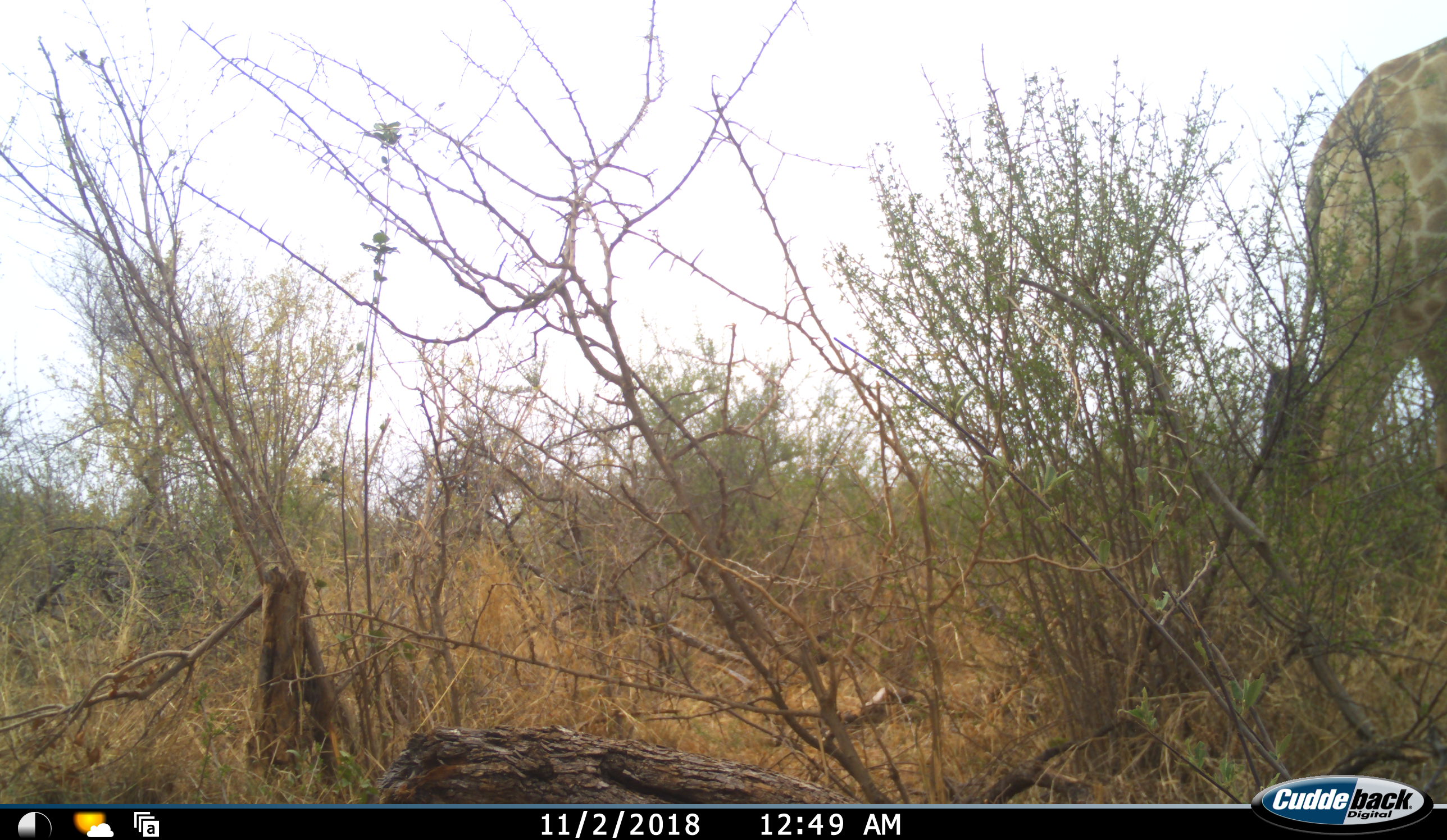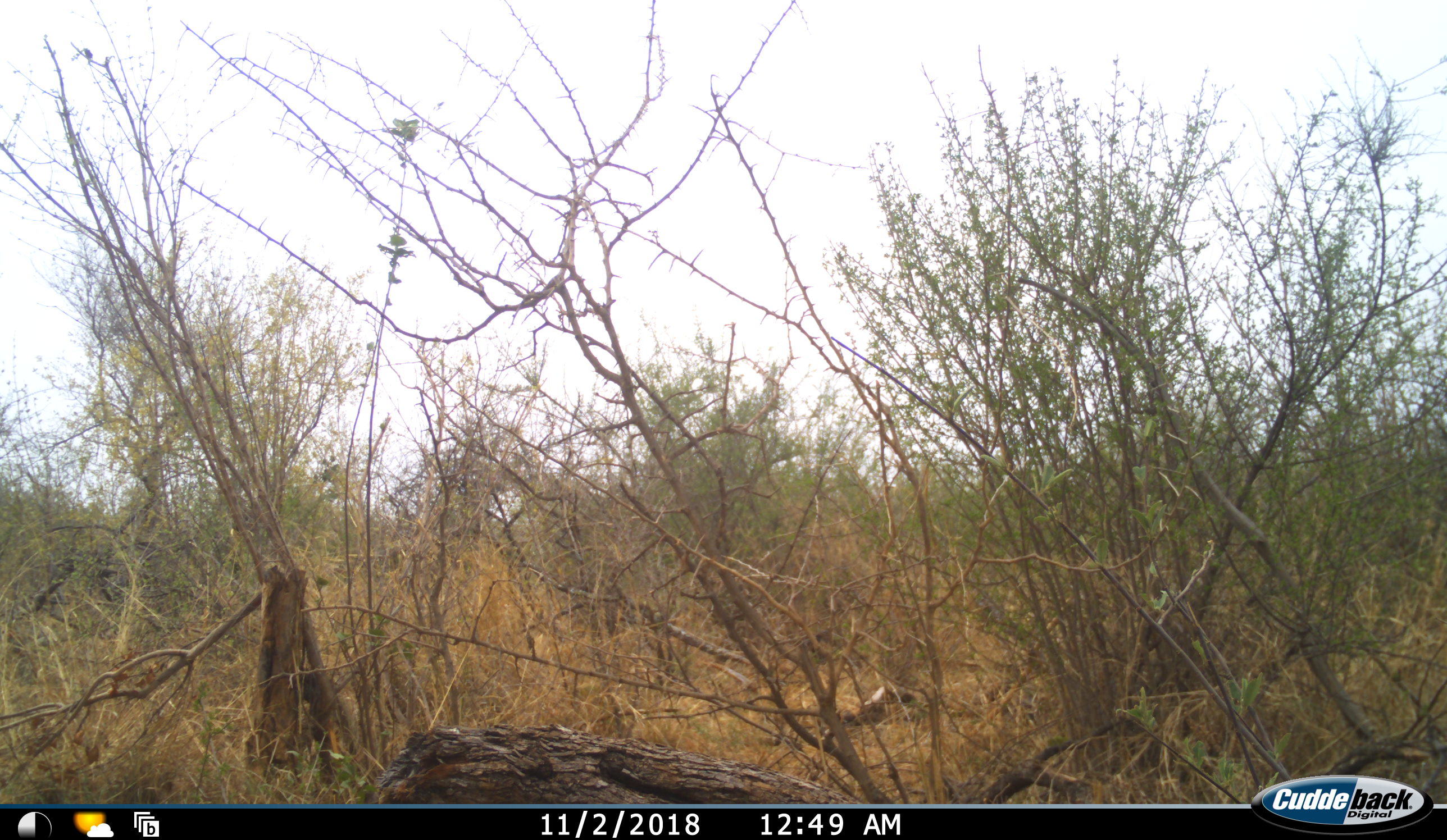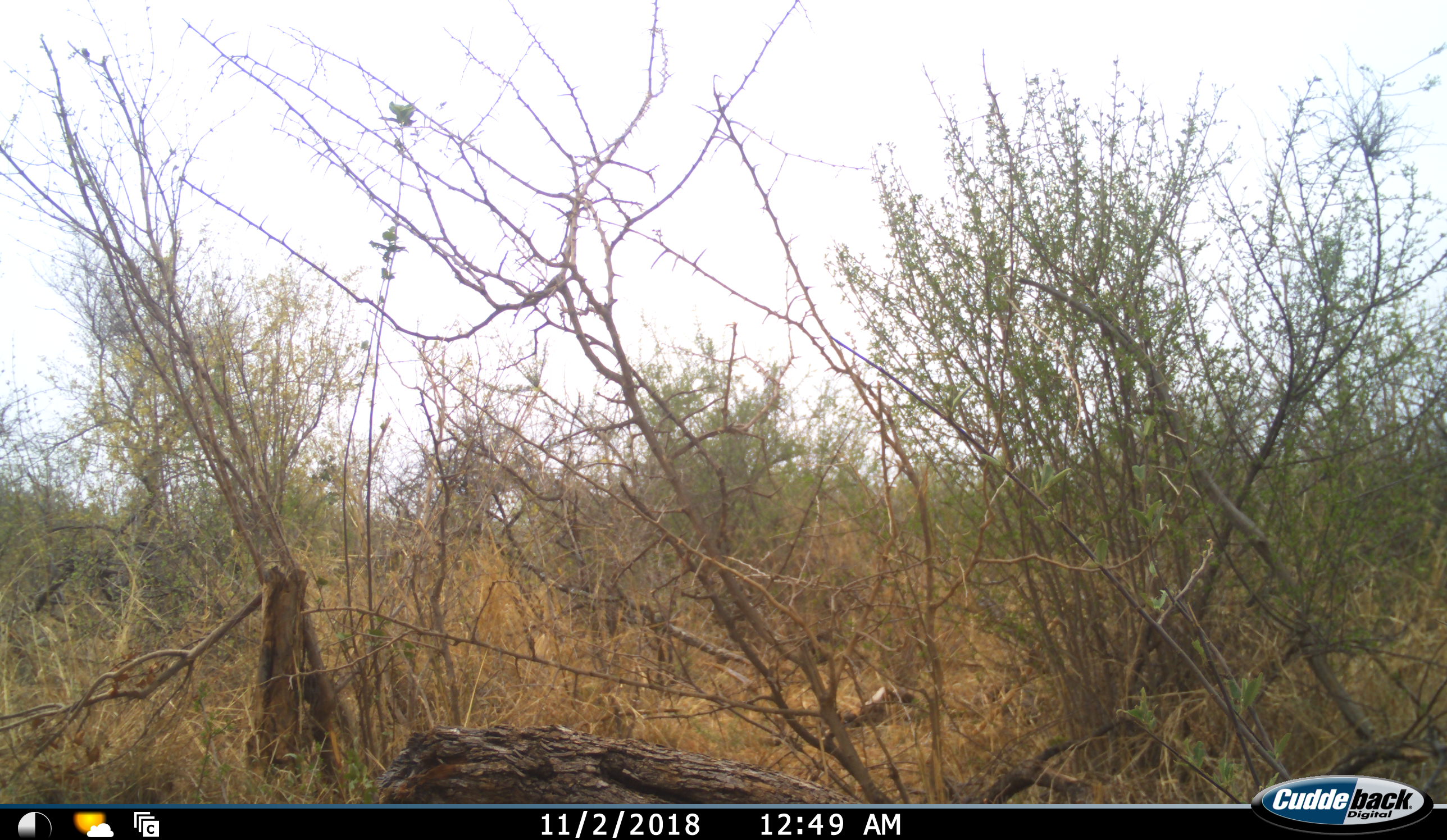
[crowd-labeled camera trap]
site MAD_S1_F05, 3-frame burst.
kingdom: Animalia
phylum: Chordata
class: Mammalia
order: Artiodactyla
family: Giraffidae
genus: Giraffa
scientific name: Giraffa camelopardalis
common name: giraffe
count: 1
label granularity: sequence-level